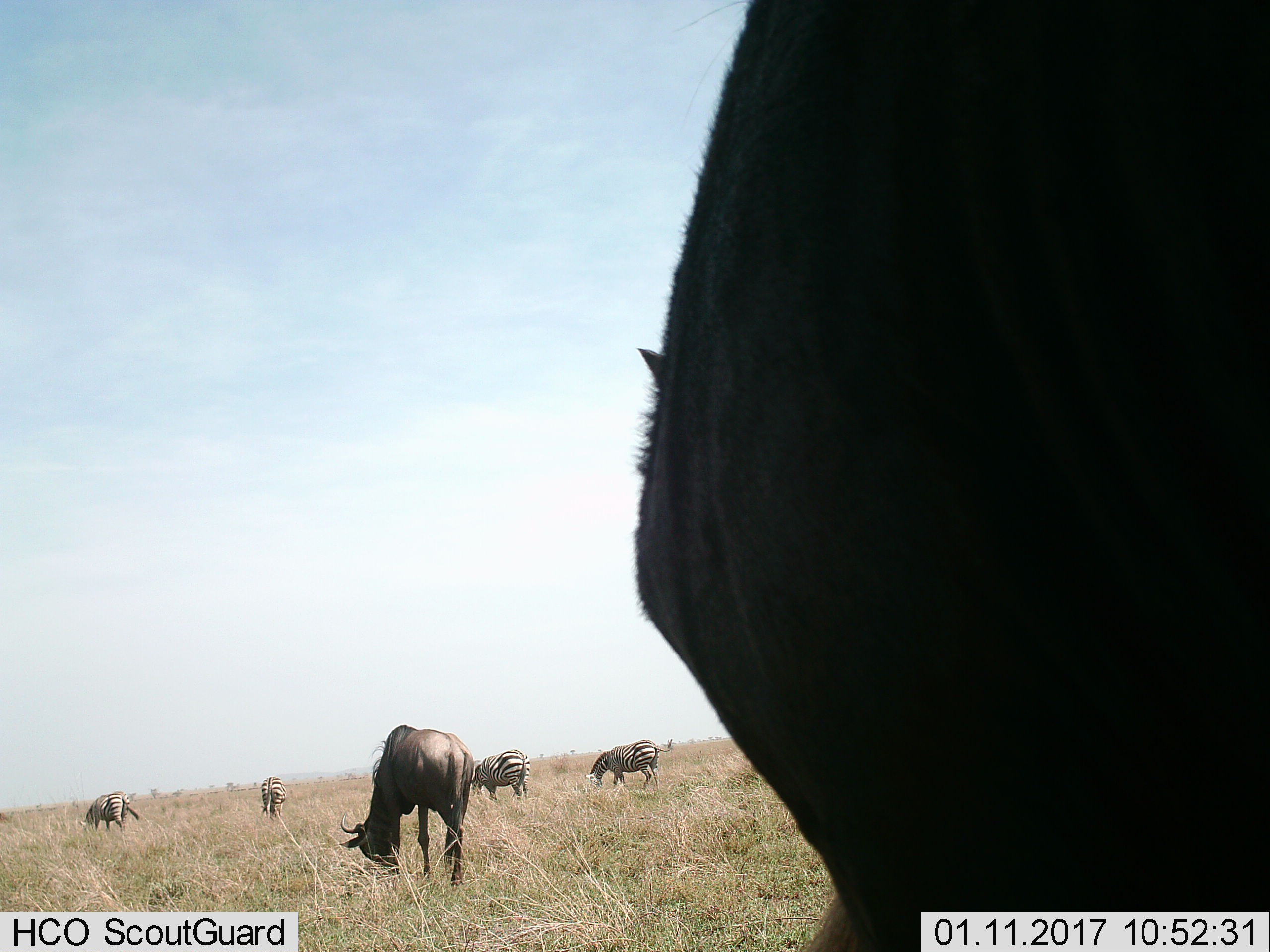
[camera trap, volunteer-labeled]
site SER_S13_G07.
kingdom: Animalia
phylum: Chordata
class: Mammalia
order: Artiodactyla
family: Bovidae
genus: Connochaetes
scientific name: Connochaetes taurinus taurinus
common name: blue wildebeest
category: wildebeestblue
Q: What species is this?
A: Wildebeestblue (blue wildebeest) (Connochaetes taurinus taurinus).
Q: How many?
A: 2.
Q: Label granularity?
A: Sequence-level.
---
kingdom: Animalia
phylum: Chordata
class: Mammalia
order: Perissodactyla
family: Equidae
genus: Equus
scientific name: Equus quagga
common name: plains zebra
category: zebraplains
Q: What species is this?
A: Zebraplains (plains zebra) (Equus quagga).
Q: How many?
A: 4.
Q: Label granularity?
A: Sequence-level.